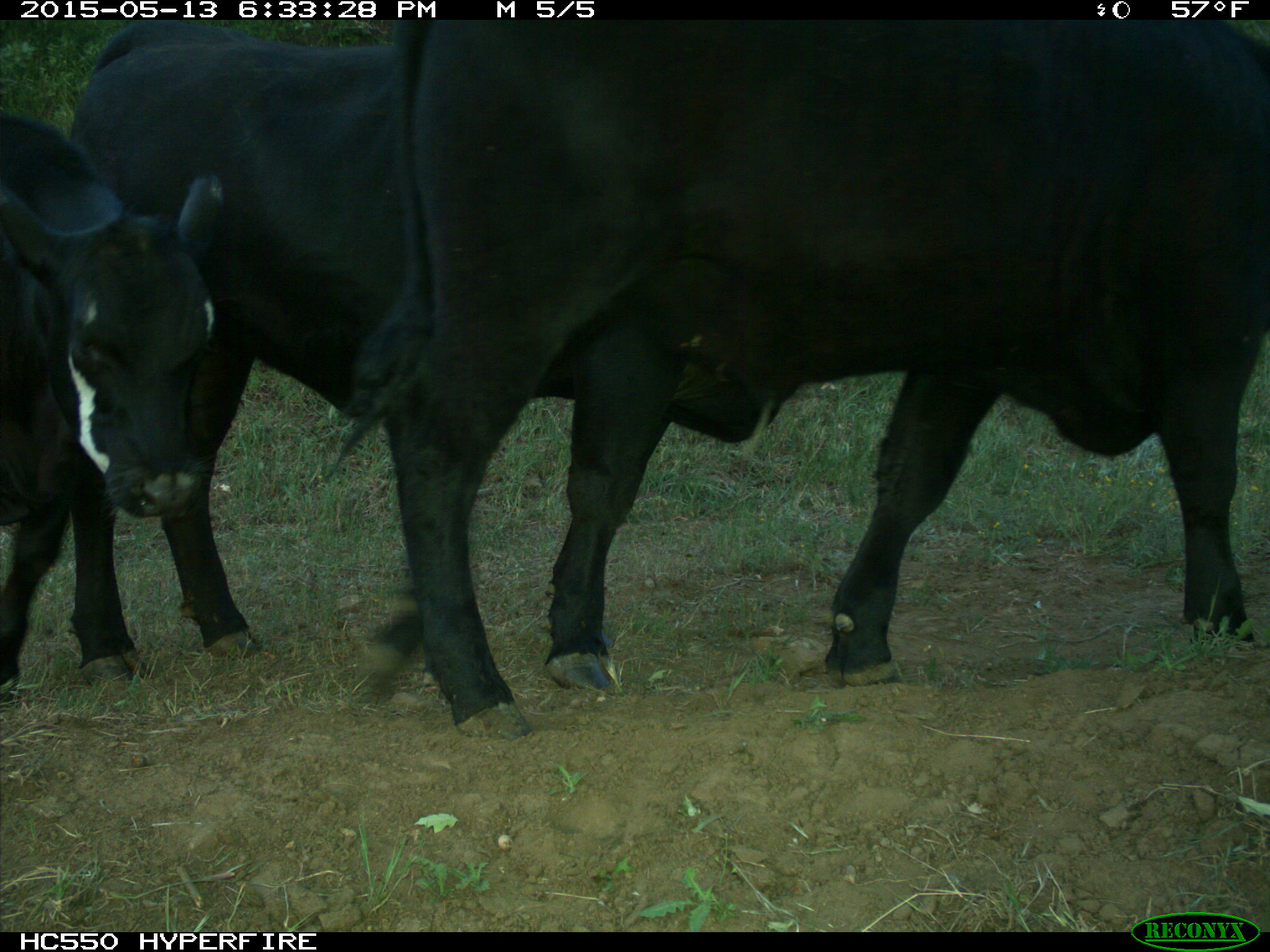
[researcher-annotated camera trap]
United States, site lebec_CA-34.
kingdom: Animalia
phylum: Chordata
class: Mammalia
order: Artiodactyla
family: Bovidae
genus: Bos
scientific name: Bos taurus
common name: domestic cow